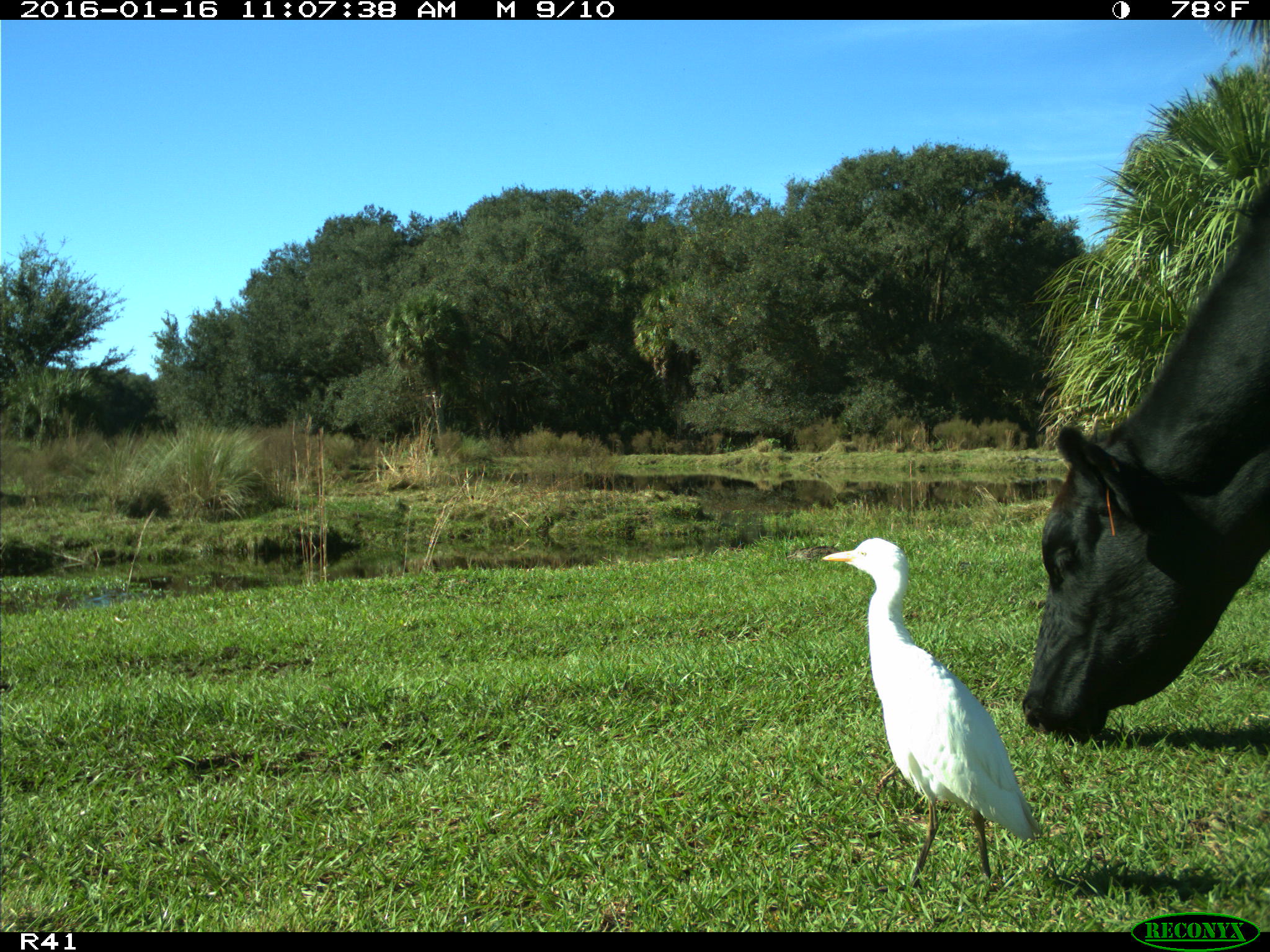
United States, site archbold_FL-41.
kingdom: Animalia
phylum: Chordata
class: Mammalia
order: Artiodactyla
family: Bovidae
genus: Bos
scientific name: Bos taurus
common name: domestic cow